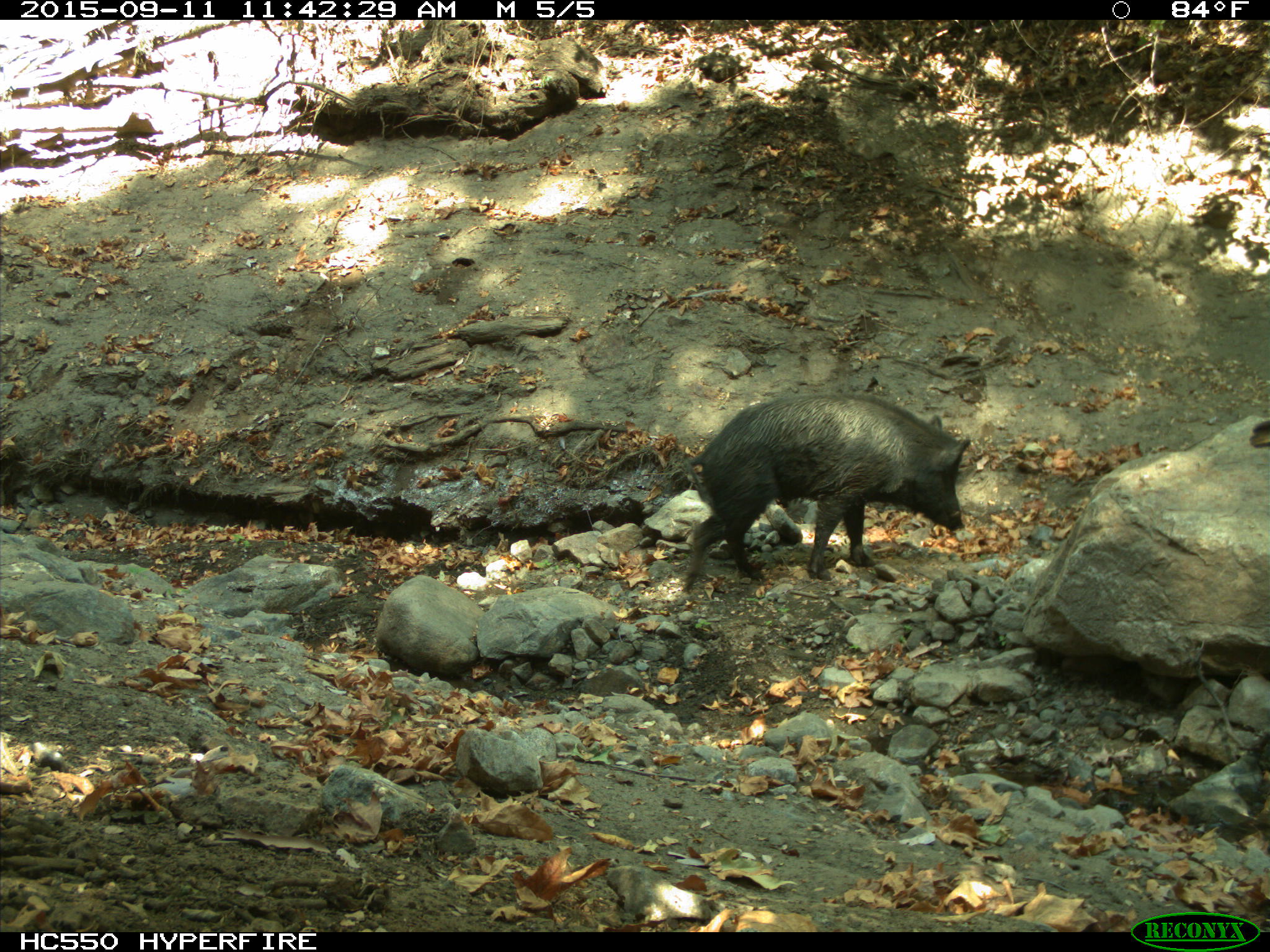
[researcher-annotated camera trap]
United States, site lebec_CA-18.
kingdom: Animalia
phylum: Chordata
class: Mammalia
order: Artiodactyla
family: Suidae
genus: Sus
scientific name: Sus scrofa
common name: wild boar